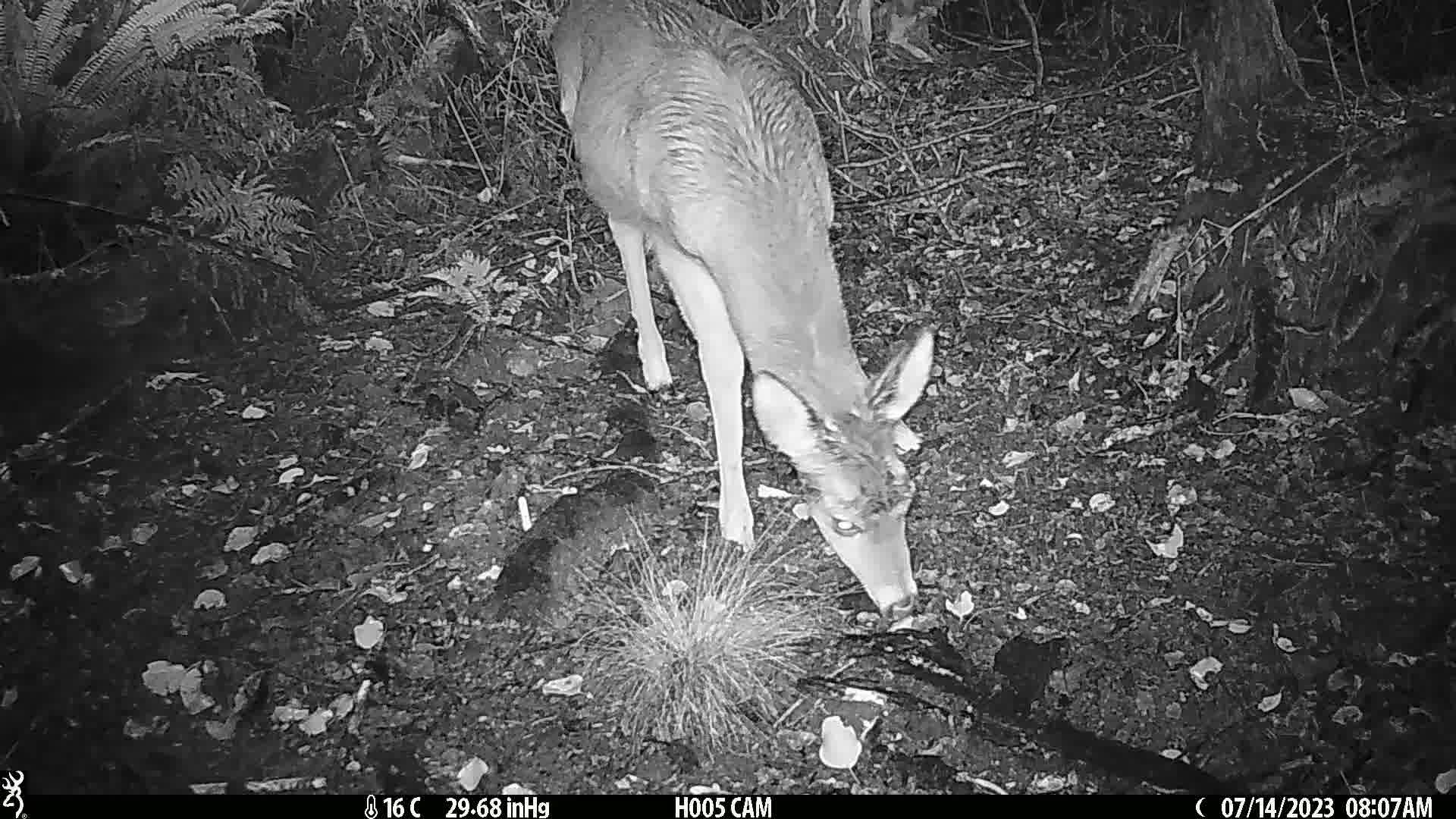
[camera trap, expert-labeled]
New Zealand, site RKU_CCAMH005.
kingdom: Animalia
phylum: Chordata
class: Mammalia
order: Artiodactyla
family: Cervidae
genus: Odocoileus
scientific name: Odocoileus virginianus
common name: white-tailed deer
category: white tailed deer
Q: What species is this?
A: White tailed deer (white-tailed deer) (Odocoileus virginianus).